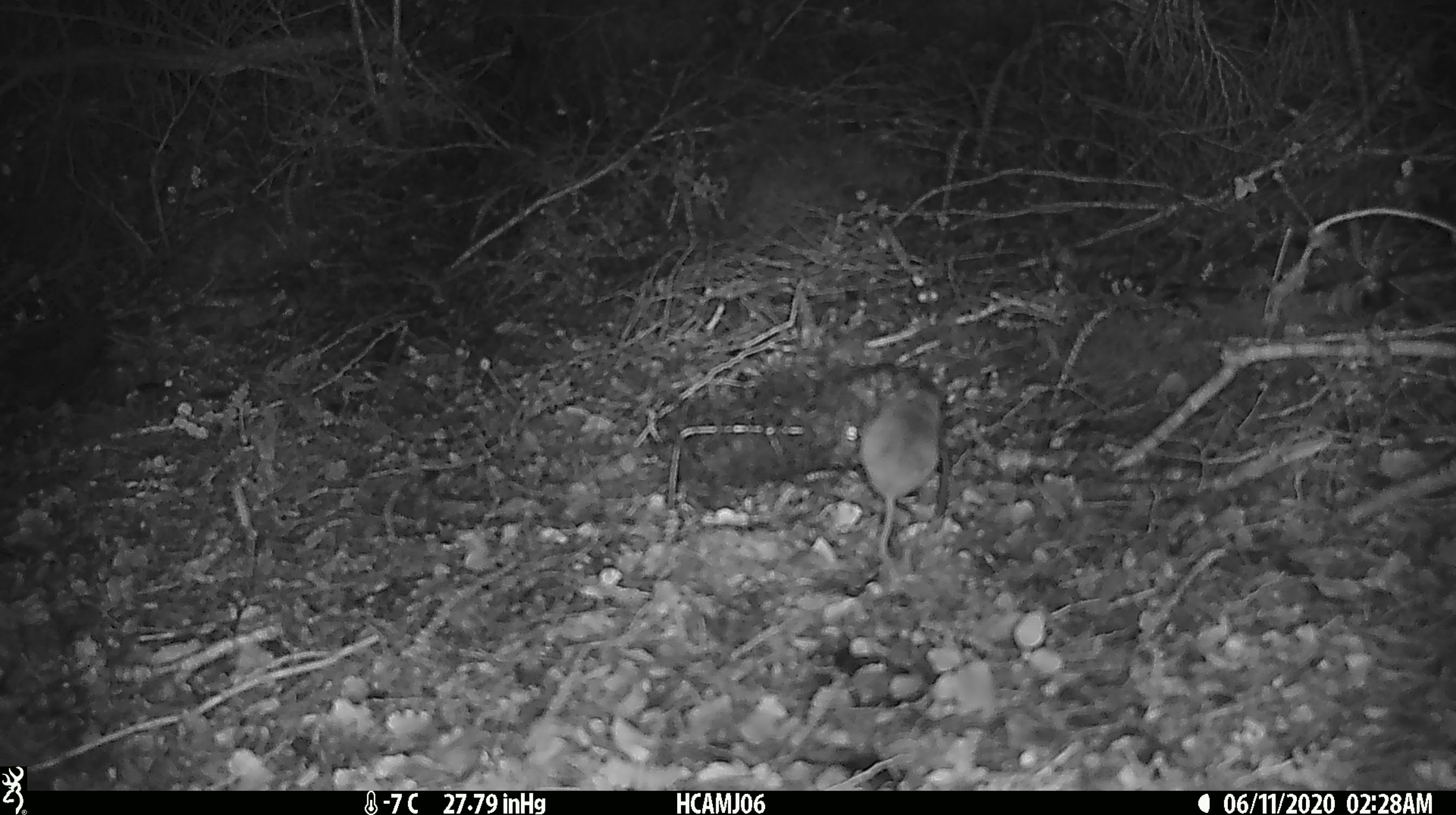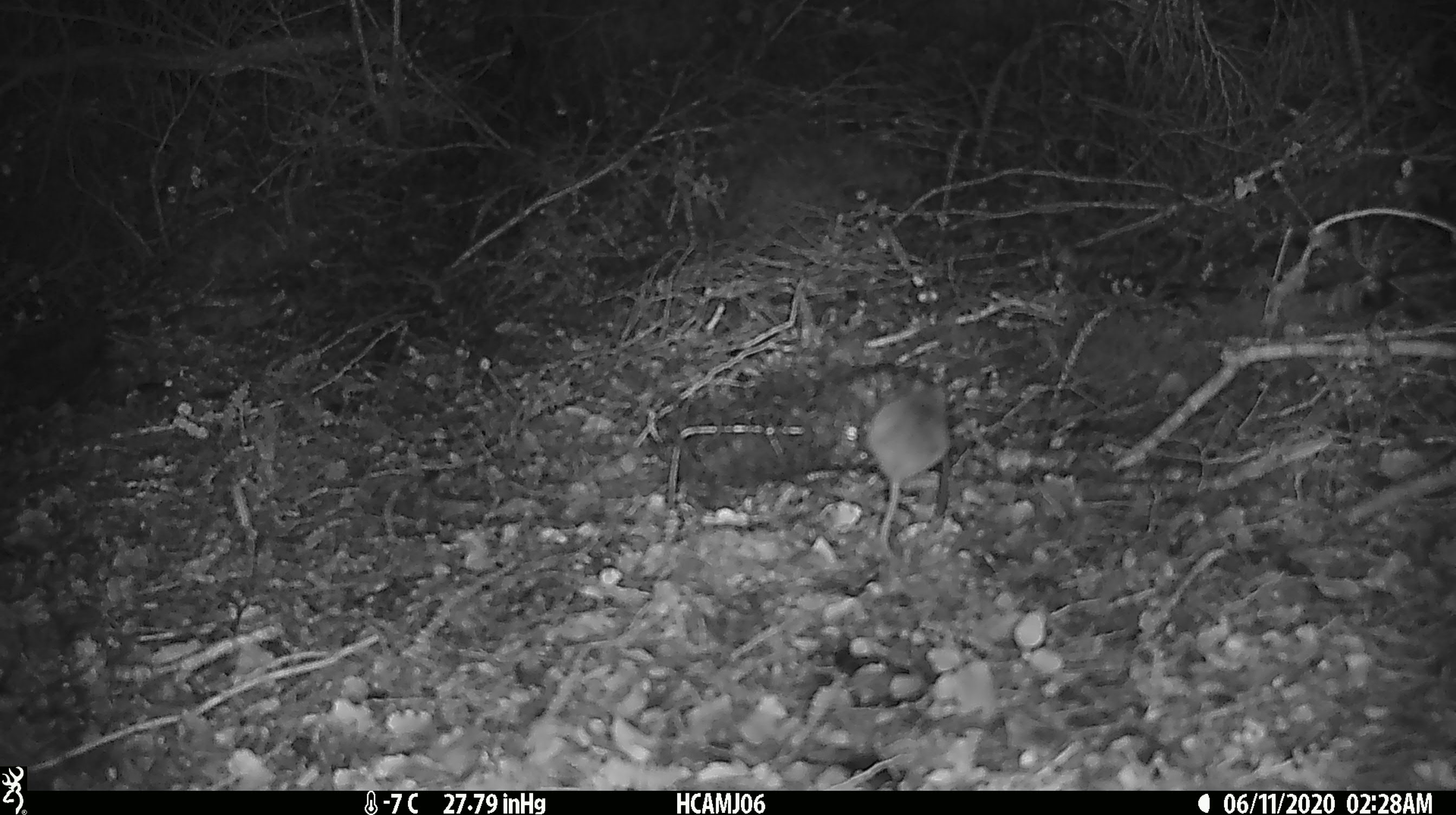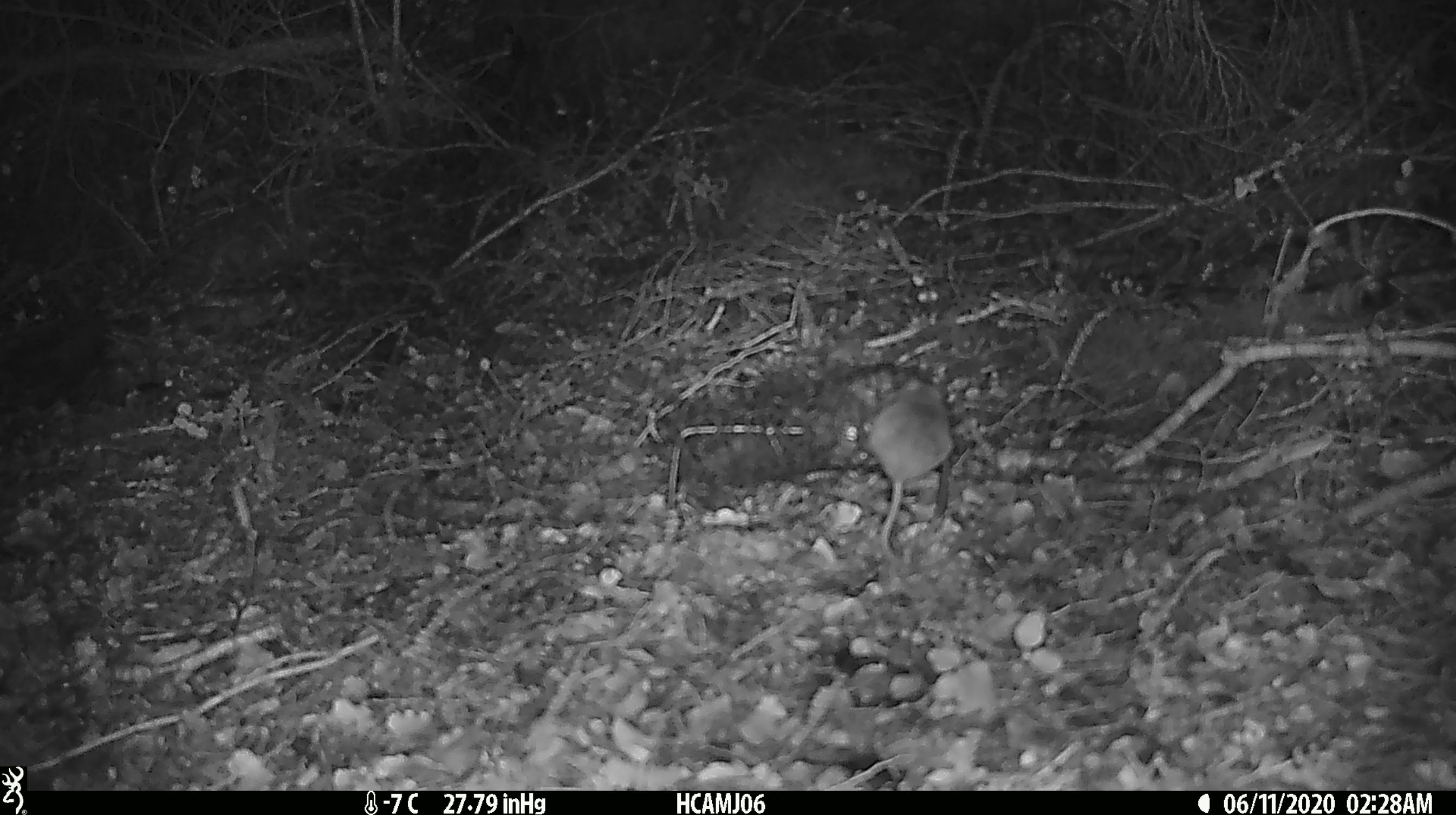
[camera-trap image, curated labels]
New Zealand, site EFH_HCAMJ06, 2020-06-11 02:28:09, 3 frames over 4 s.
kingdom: Animalia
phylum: Chordata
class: Mammalia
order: Rodentia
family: Muridae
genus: Mus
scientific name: Mus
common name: mouse